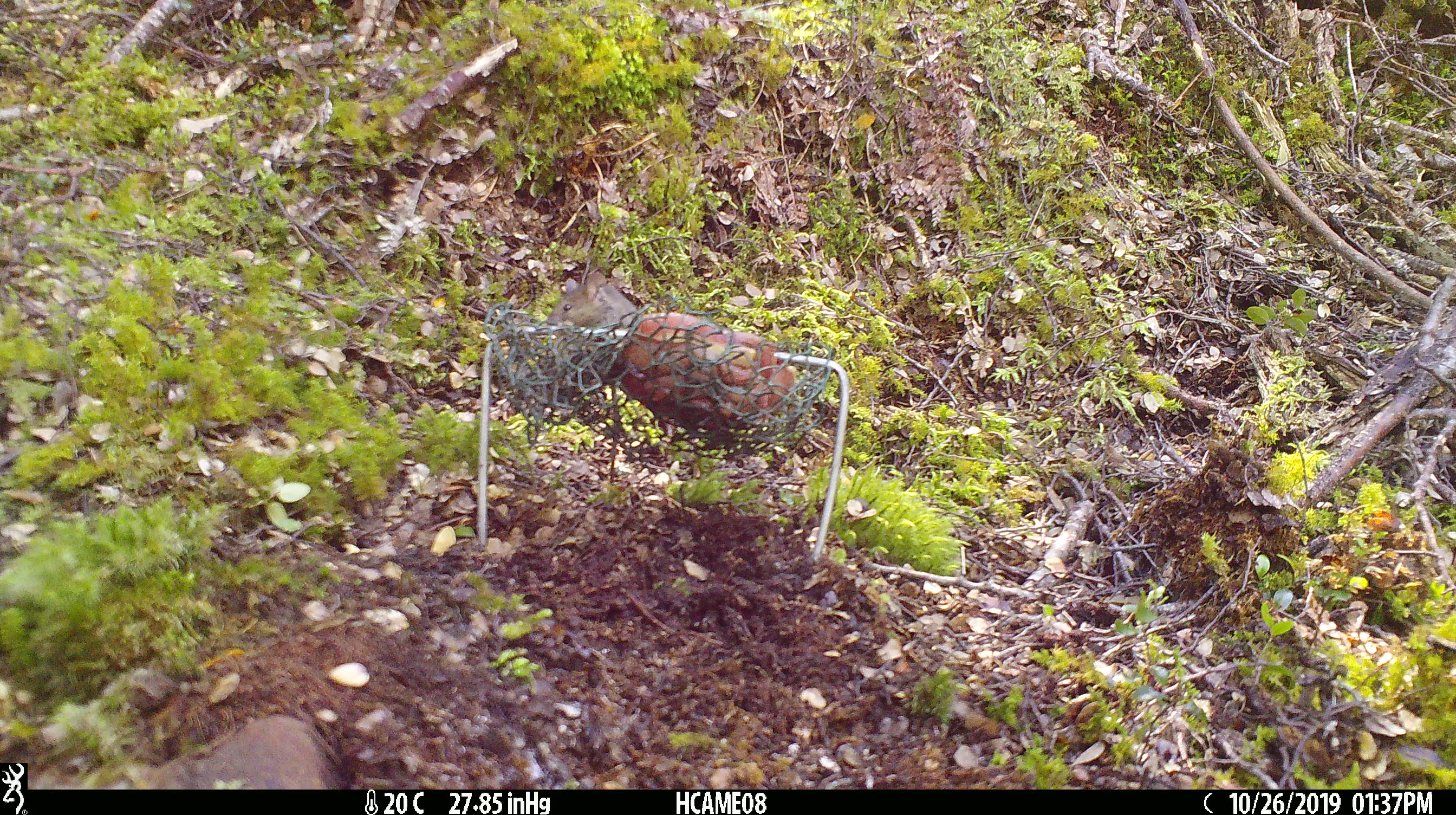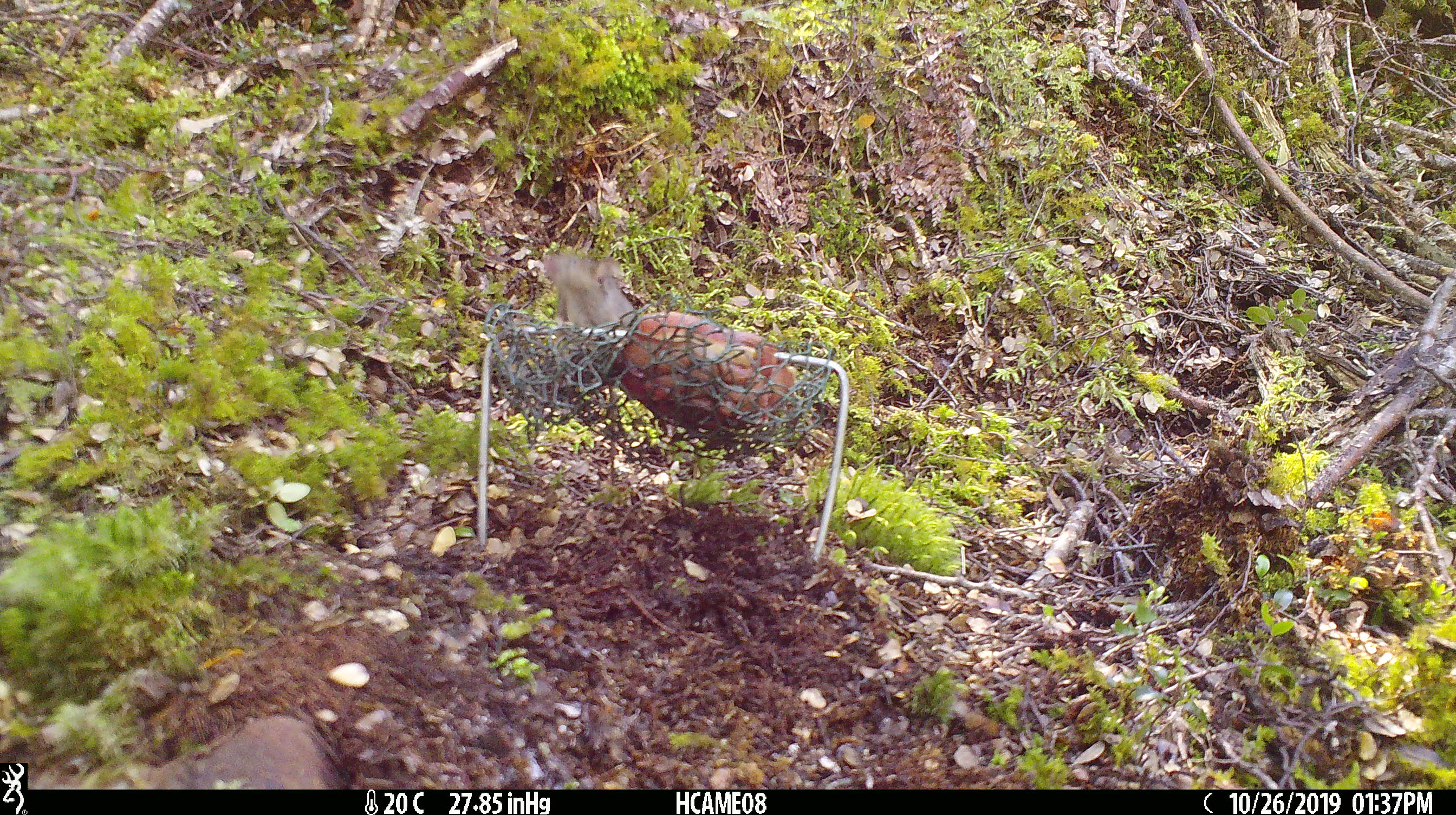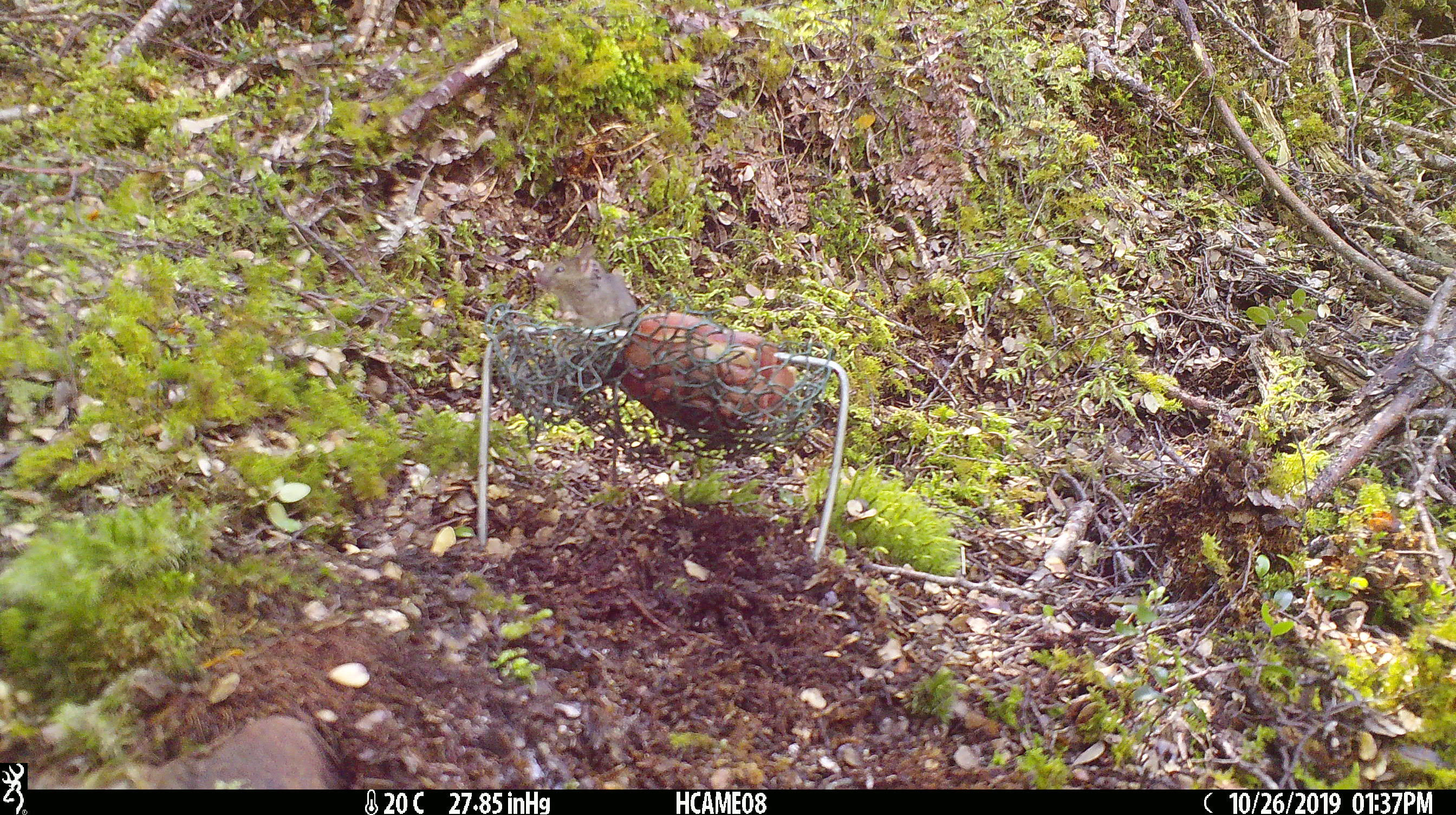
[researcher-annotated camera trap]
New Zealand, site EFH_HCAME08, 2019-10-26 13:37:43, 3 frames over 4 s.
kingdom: Animalia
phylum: Chordata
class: Mammalia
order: Rodentia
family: Muridae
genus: Mus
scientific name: Mus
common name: mouse